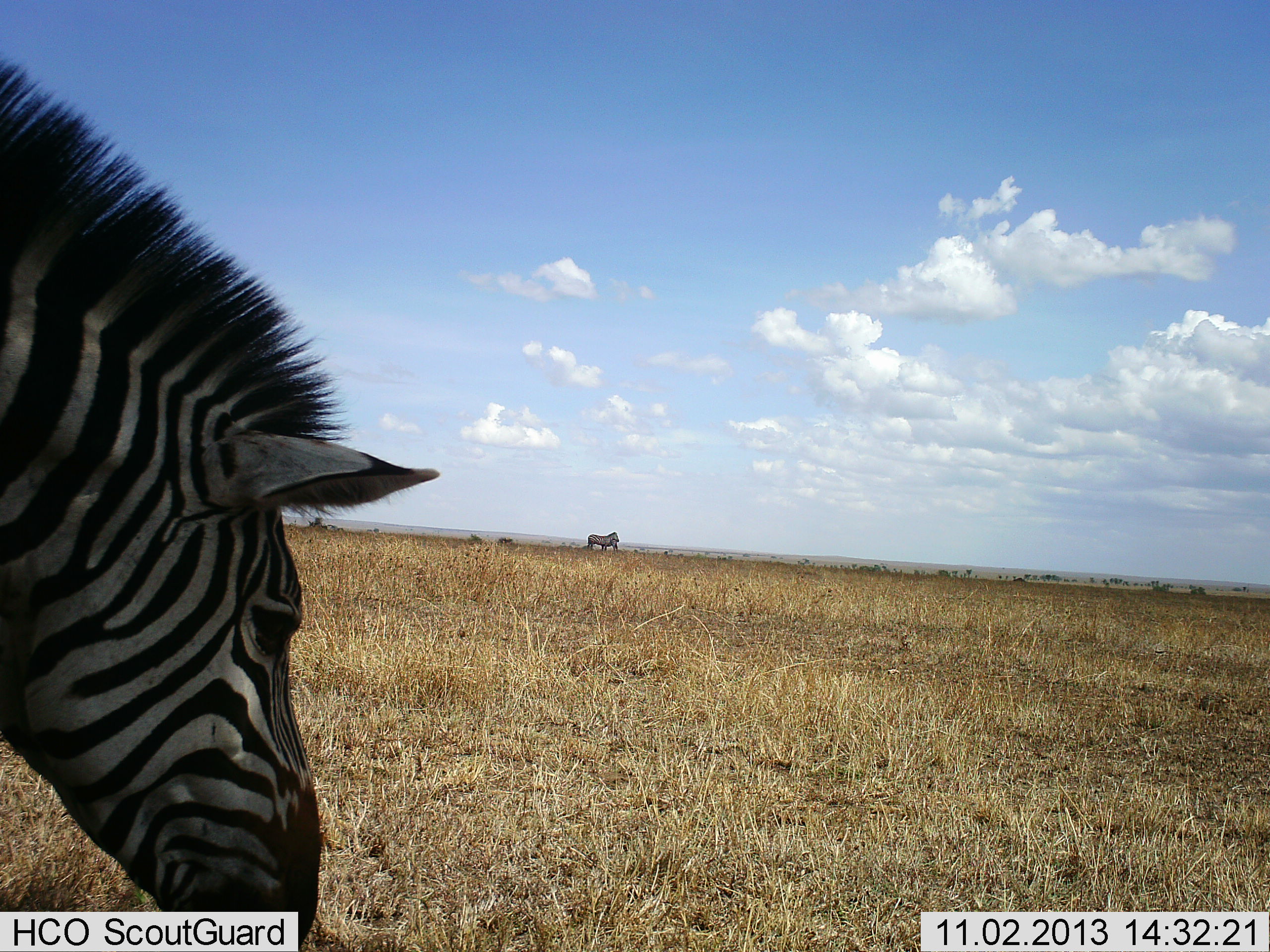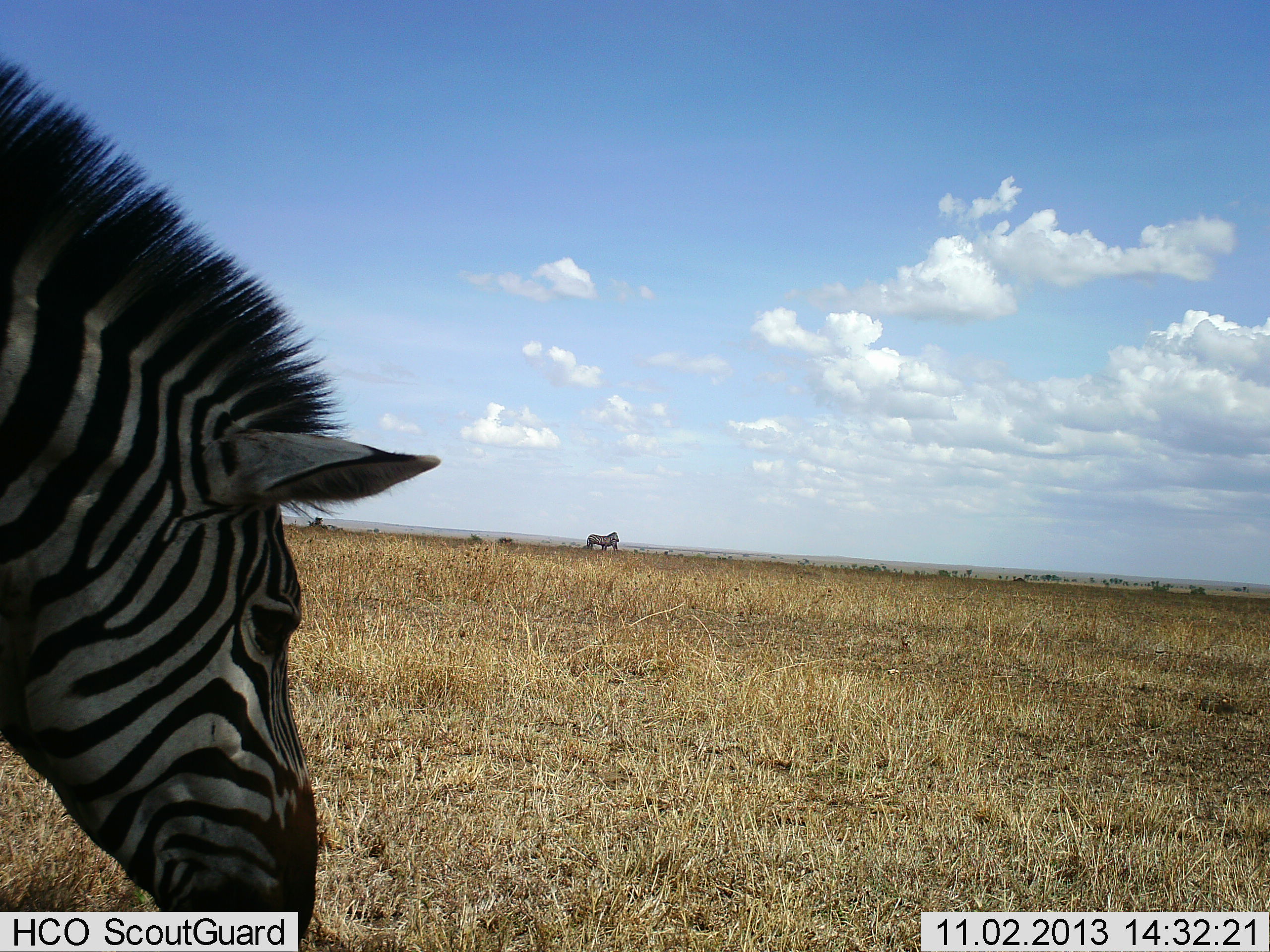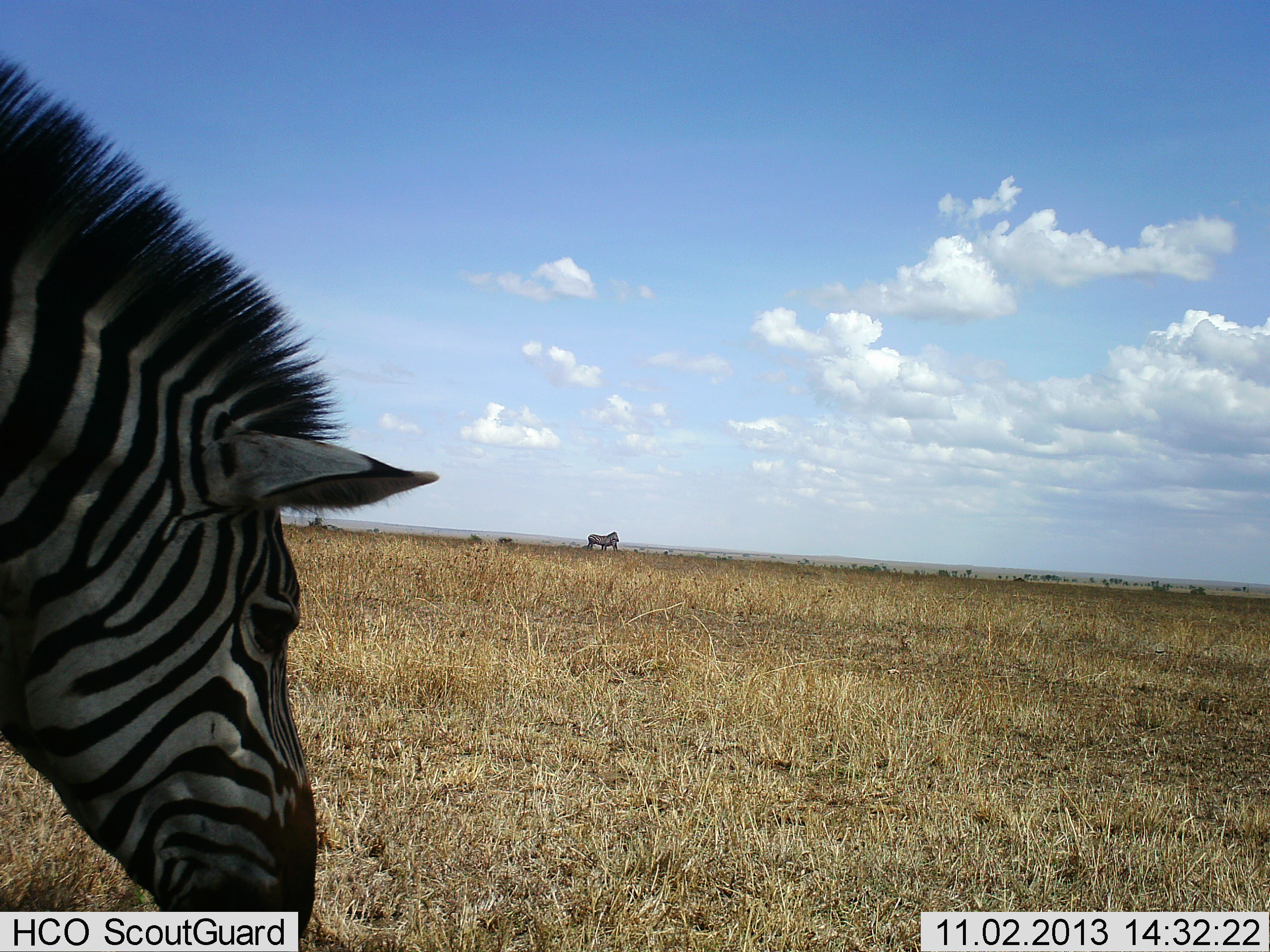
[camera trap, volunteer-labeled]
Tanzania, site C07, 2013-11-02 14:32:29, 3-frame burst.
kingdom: Animalia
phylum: Chordata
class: Mammalia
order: Perissodactyla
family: Equidae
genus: Equus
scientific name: Equus quagga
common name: plains zebra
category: zebra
Zebra (plains zebra) (Equus quagga), count 2. Behavior (volunteer vote fractions): standing 67%, resting 0%, moving 0%, interacting 0%. Young present (vote fraction): 0%. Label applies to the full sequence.